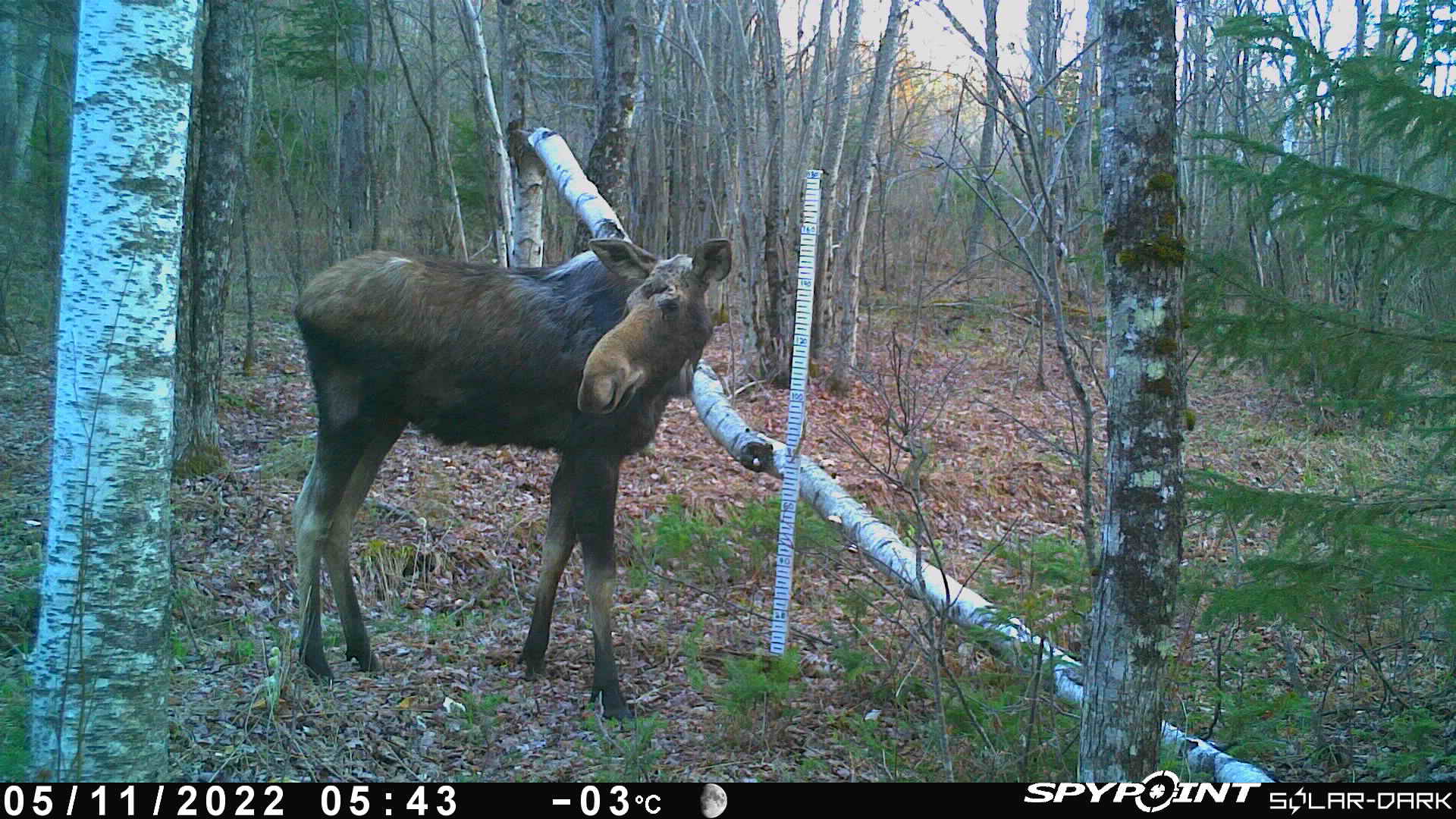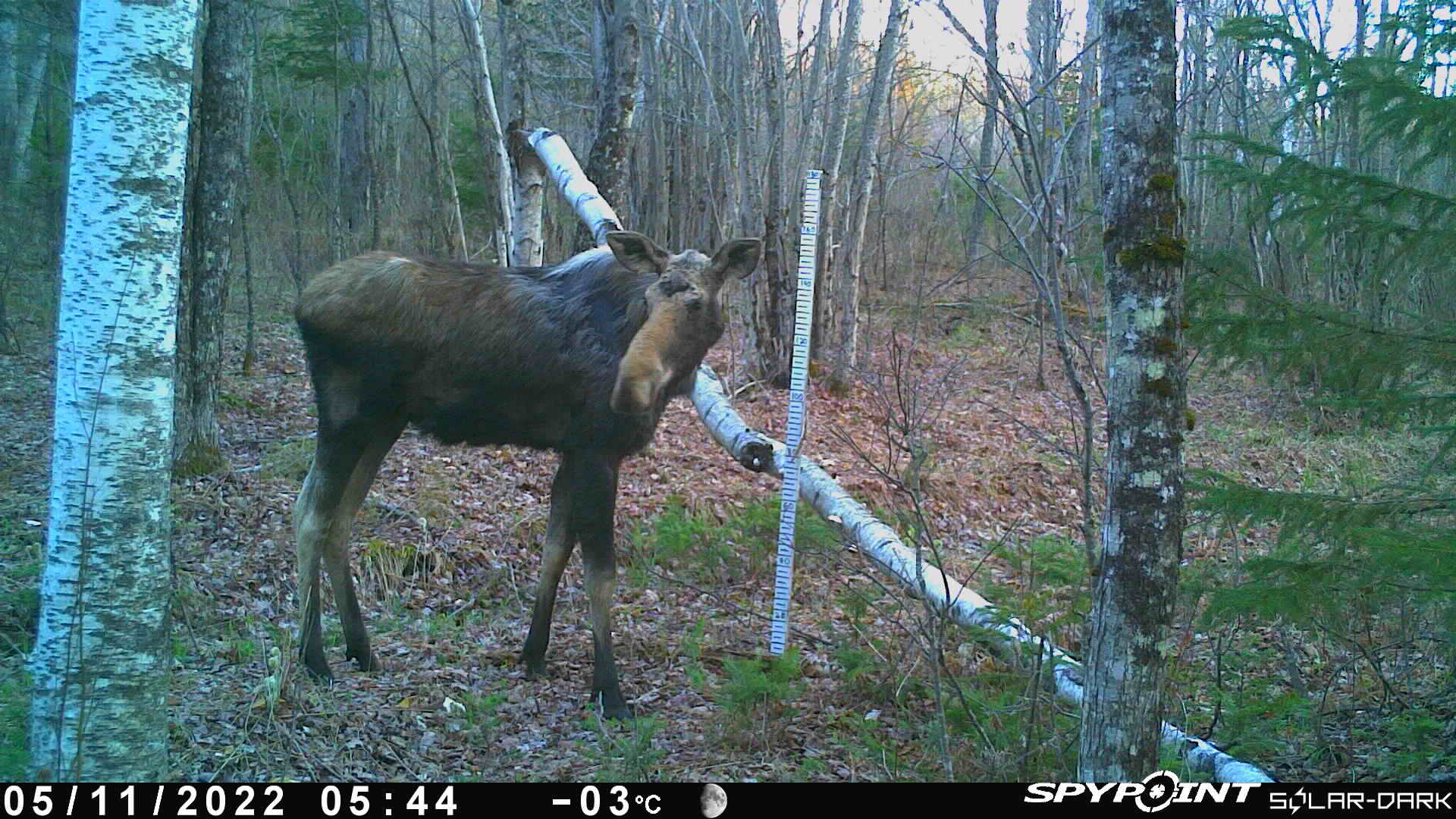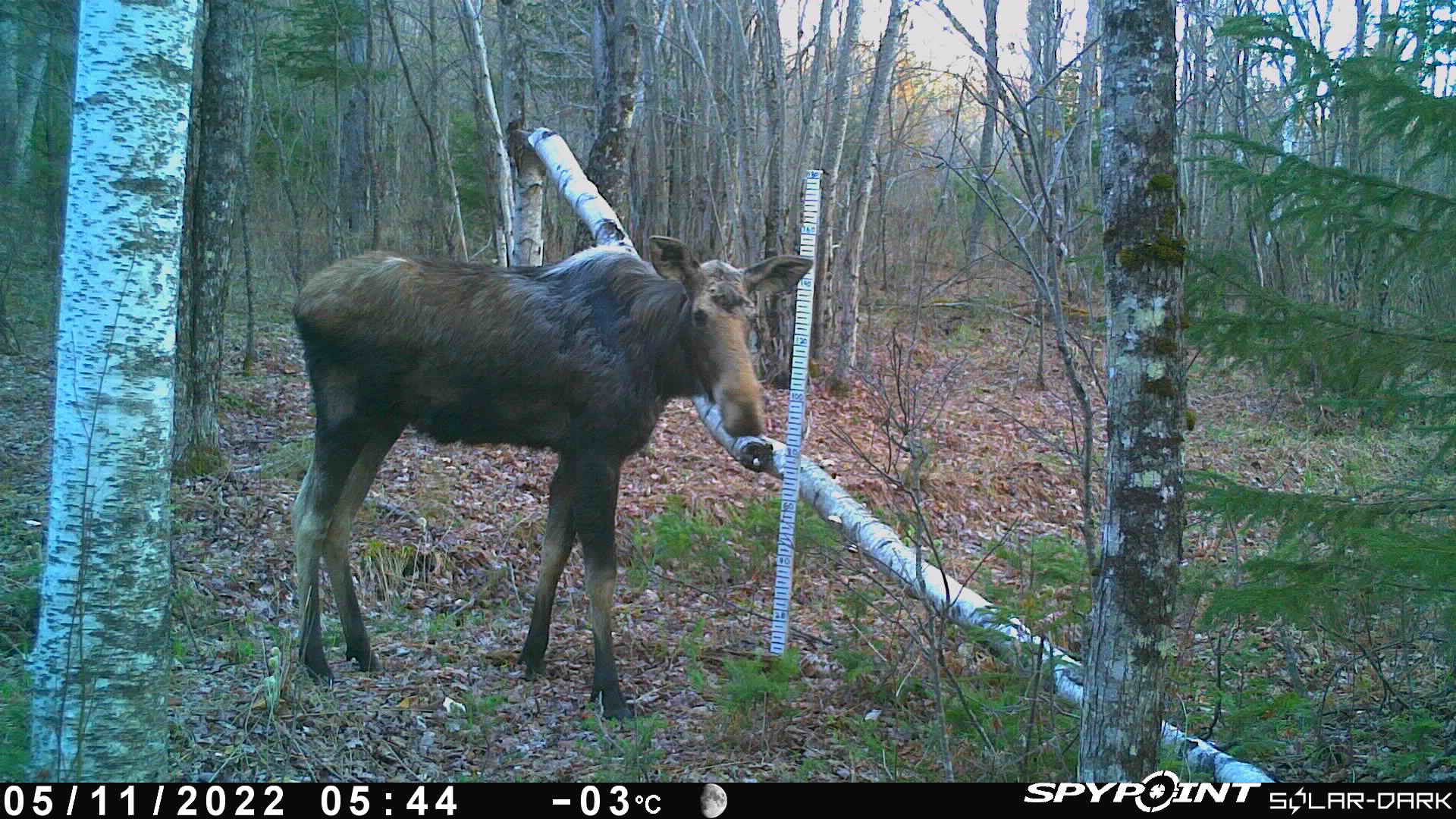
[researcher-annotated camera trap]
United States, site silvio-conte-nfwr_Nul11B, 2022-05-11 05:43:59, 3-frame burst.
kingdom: Animalia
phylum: Chordata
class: Mammalia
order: Artiodactyla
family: Cervidae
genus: Alces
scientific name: Alces alces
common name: moose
Moose (Alces alces).